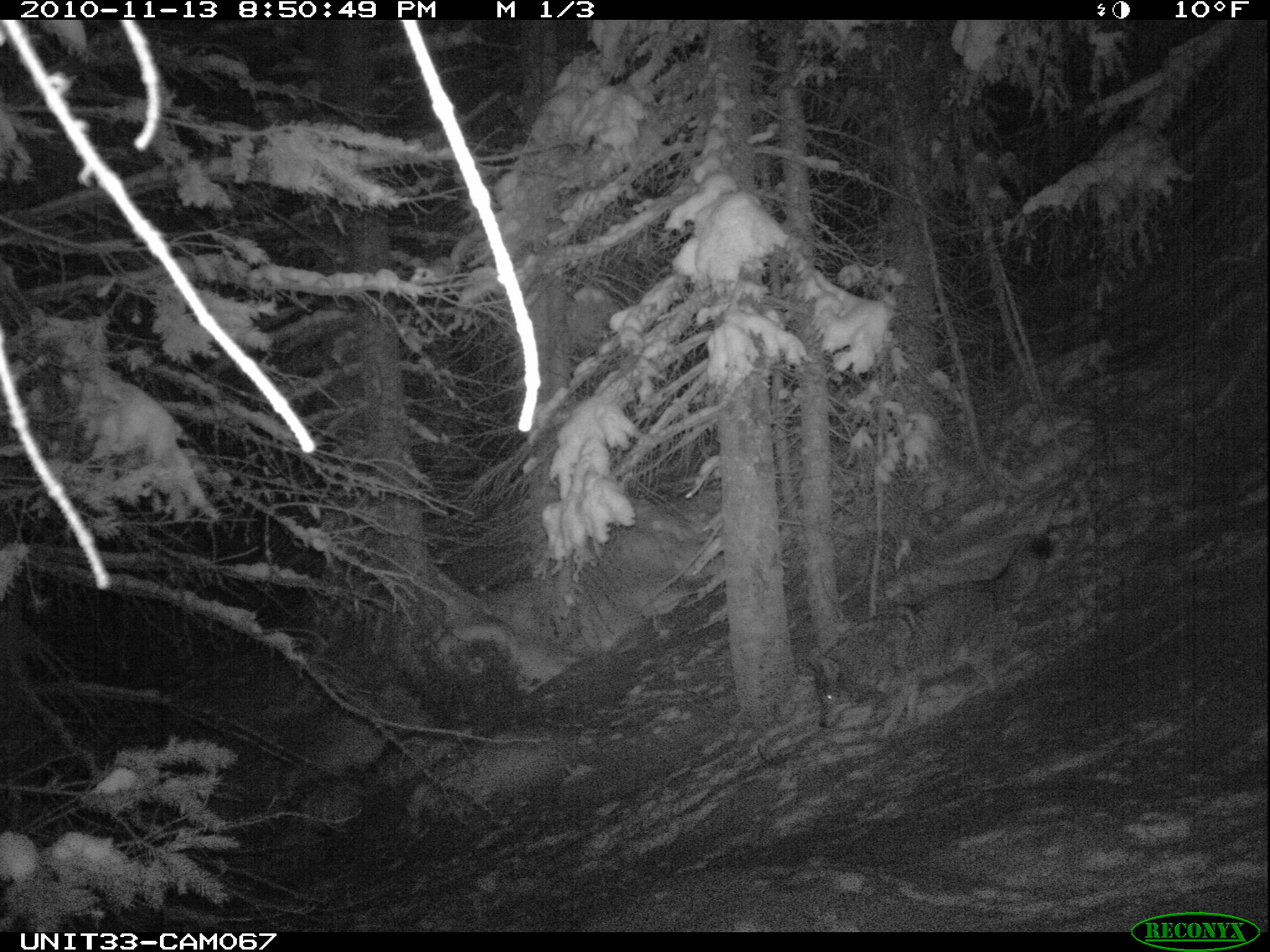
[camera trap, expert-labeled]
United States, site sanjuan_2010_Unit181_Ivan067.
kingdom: Animalia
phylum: Chordata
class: Mammalia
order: Carnivora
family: Canidae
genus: Canis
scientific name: Canis latrans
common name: coyote